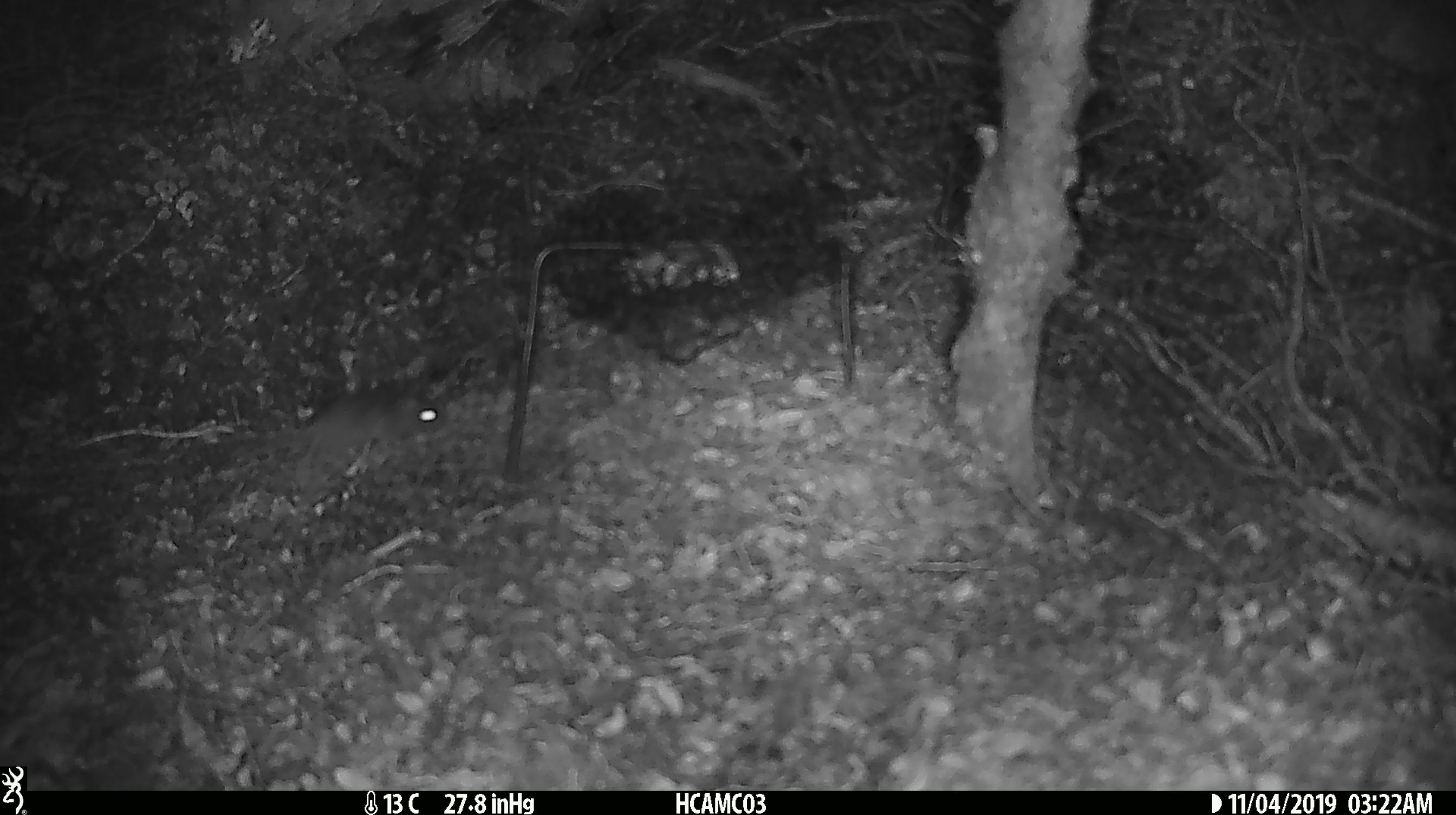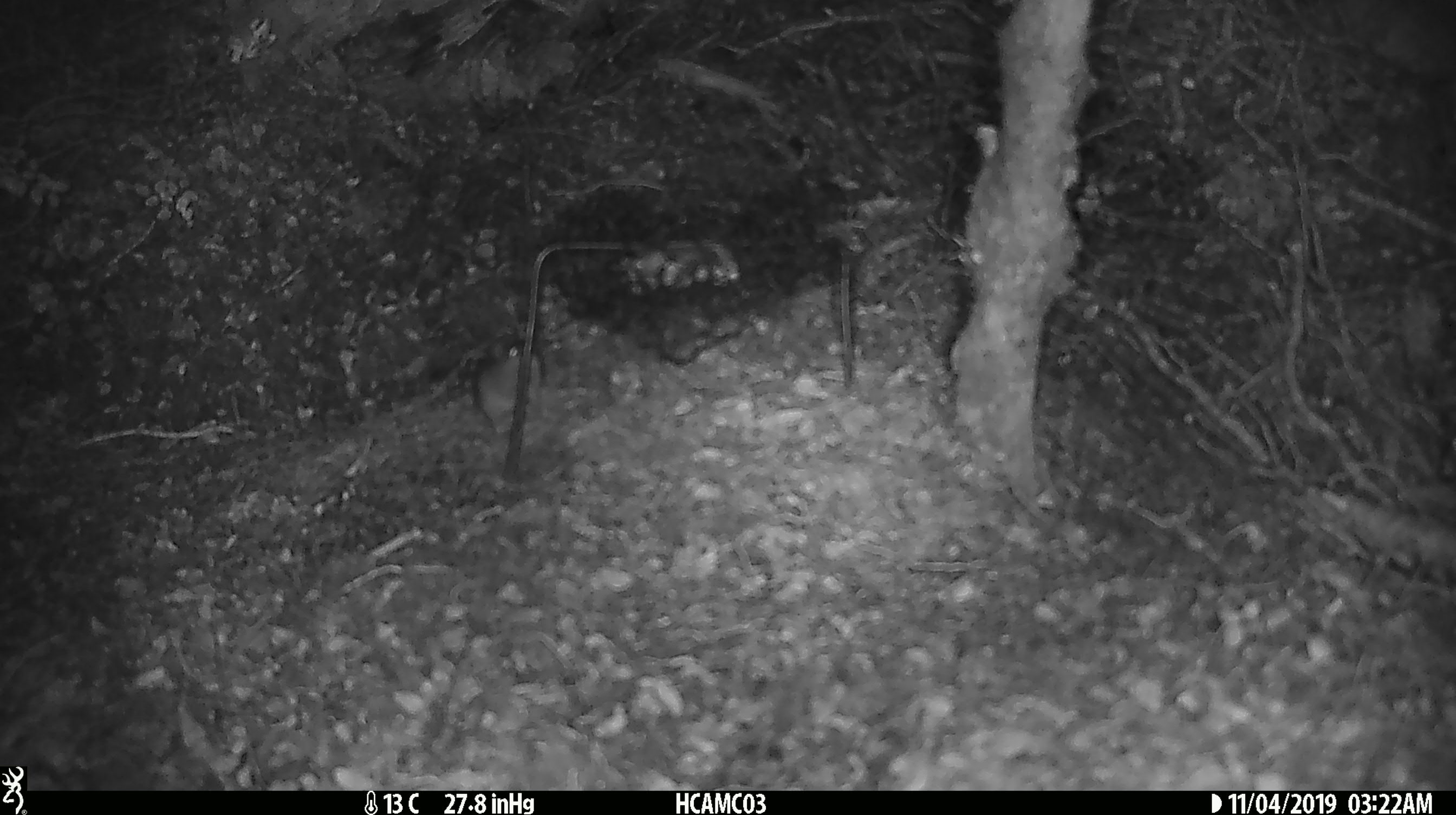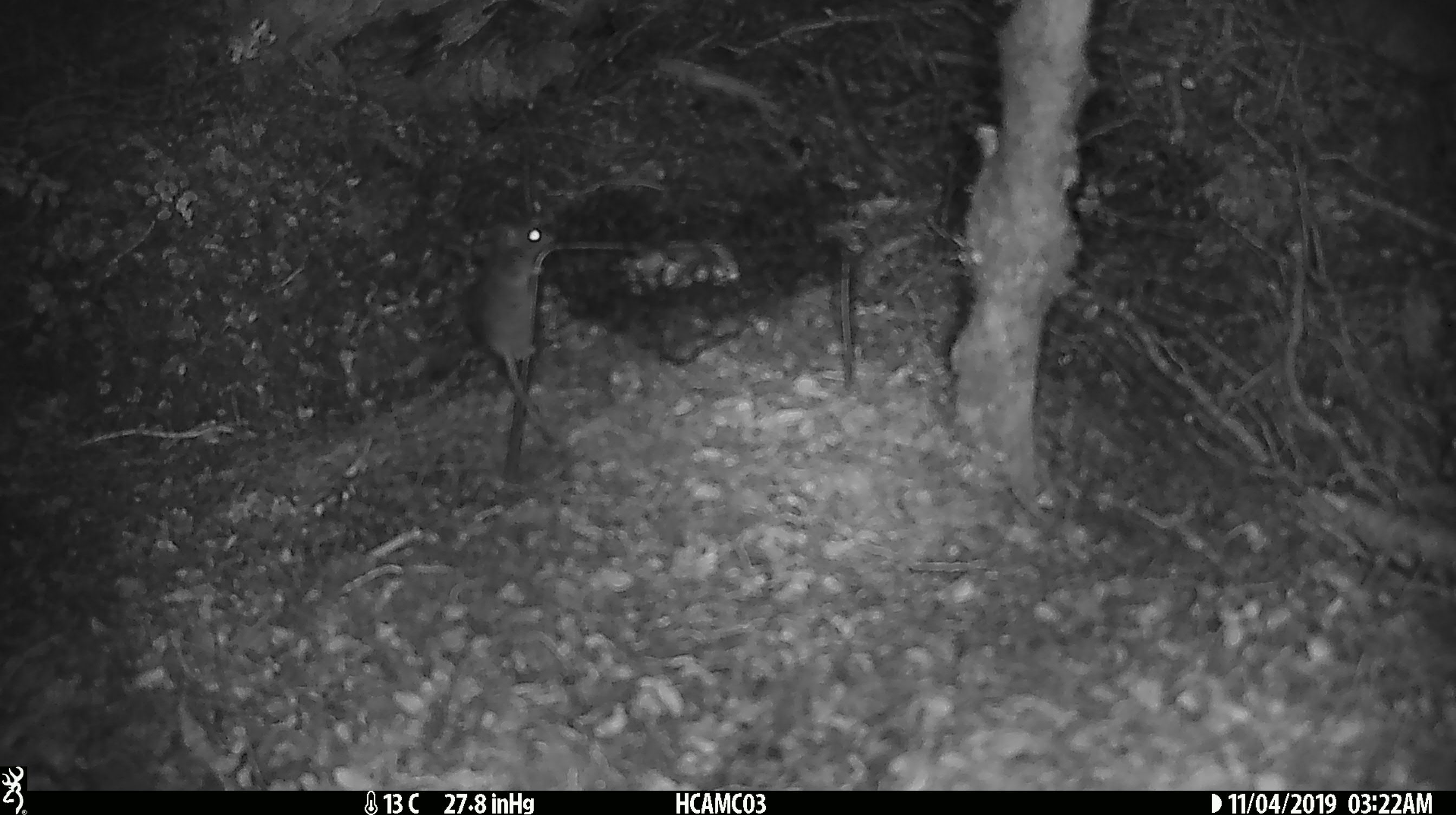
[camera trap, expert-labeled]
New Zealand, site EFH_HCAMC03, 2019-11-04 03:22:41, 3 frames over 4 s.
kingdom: Animalia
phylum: Chordata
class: Mammalia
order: Rodentia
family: Muridae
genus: Mus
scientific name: Mus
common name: mouse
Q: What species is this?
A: Mouse (Mus).